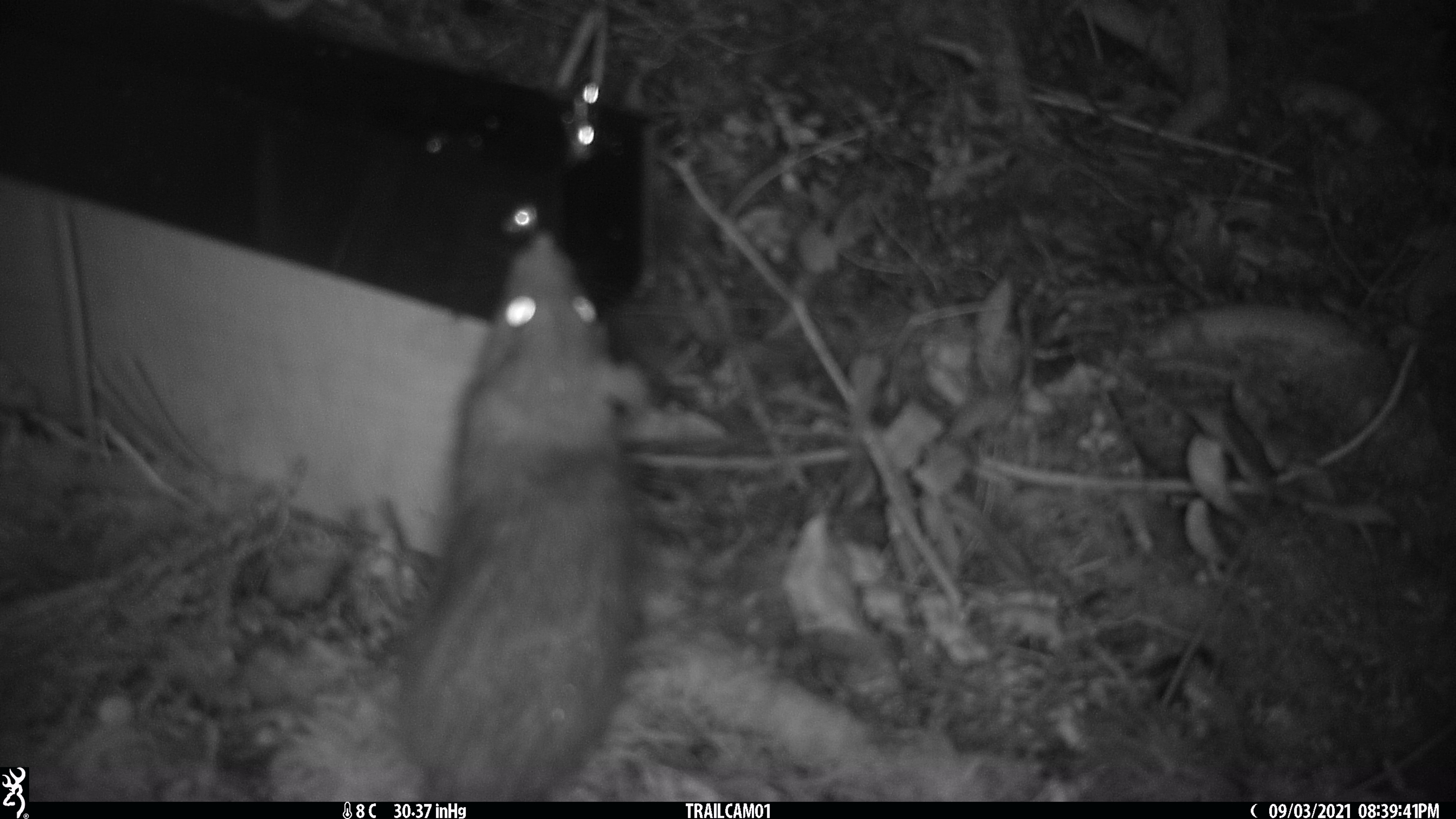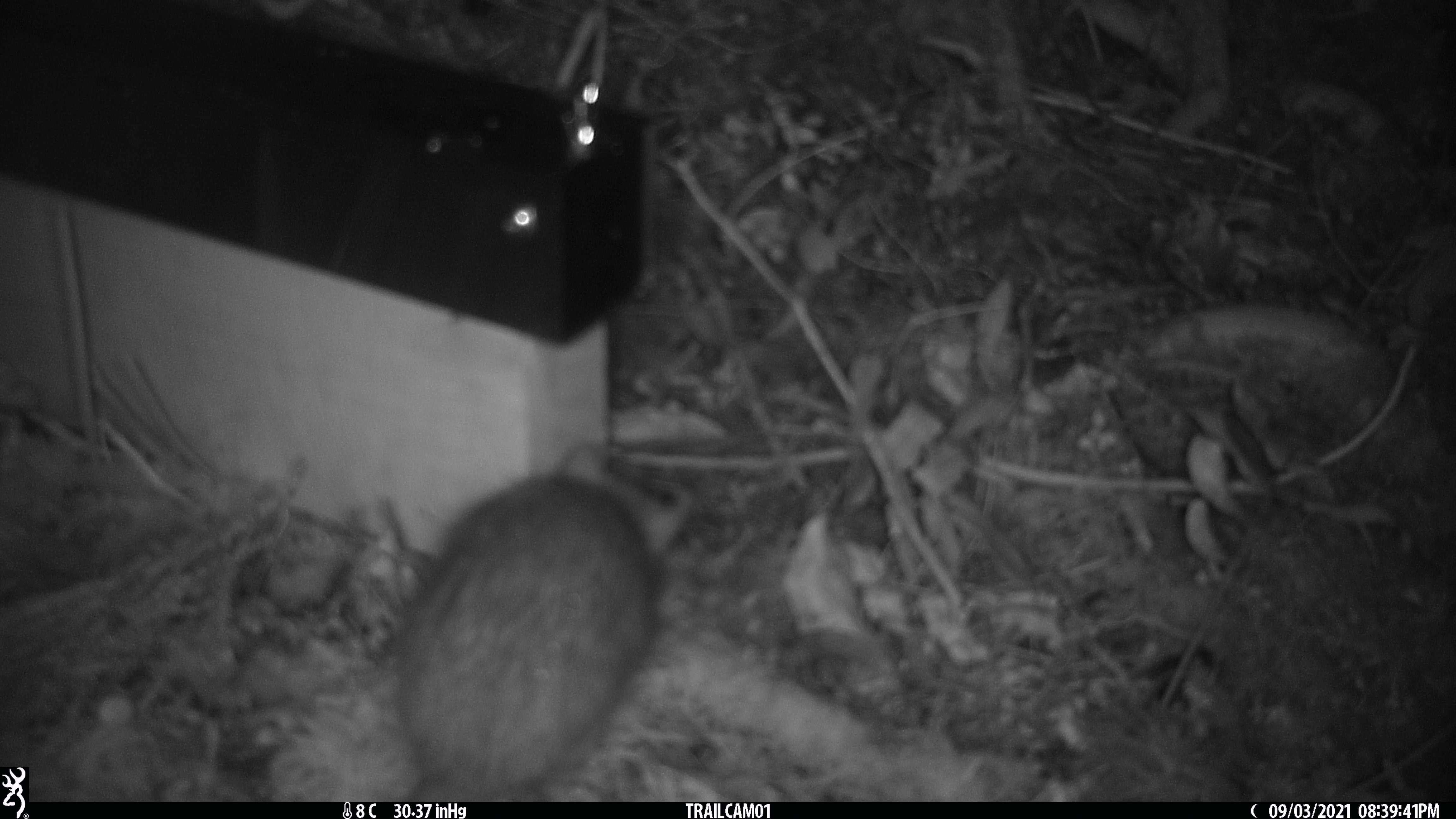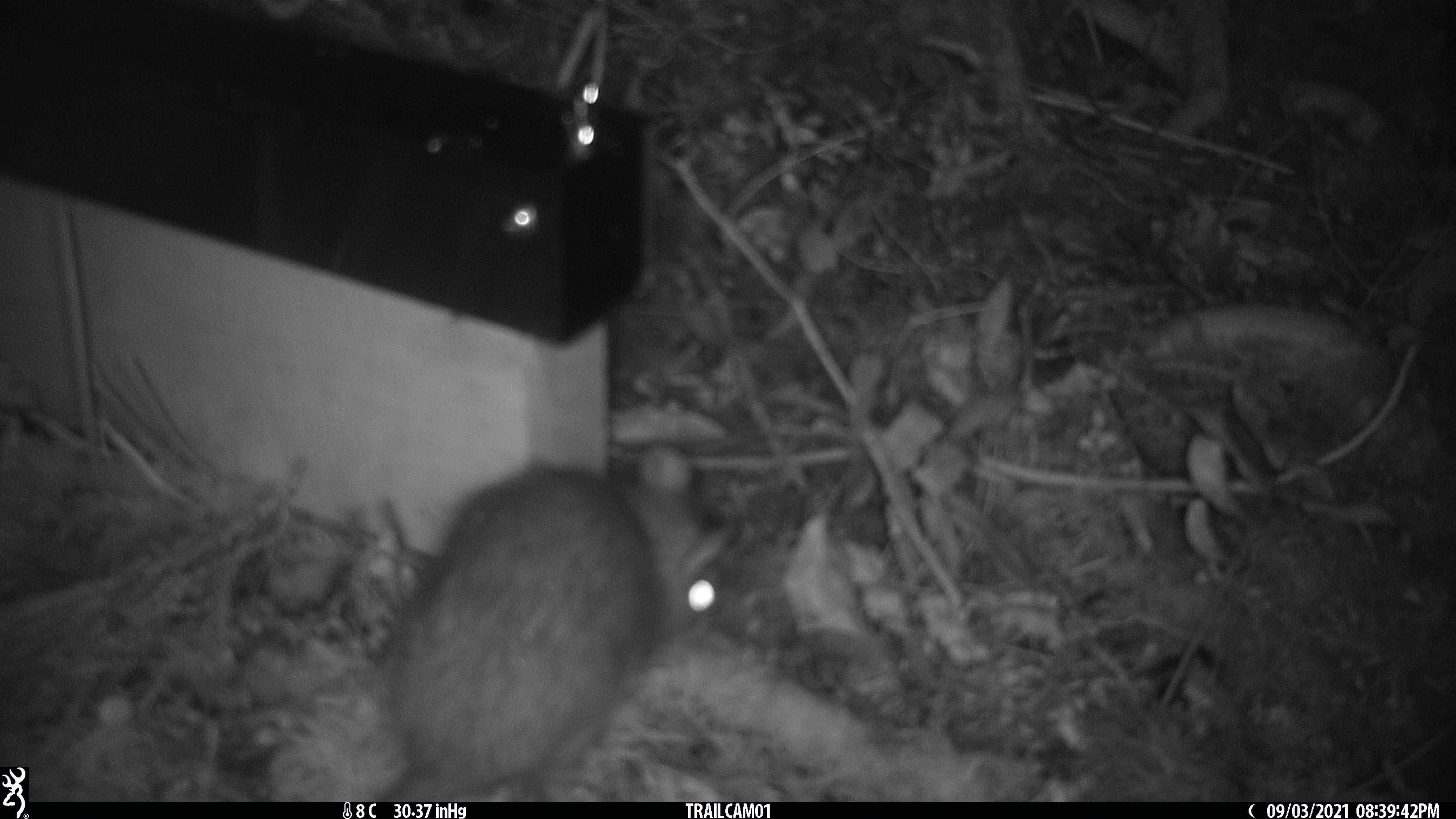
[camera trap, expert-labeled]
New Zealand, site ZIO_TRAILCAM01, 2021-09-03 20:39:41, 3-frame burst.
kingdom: Animalia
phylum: Chordata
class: Mammalia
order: Rodentia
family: Muridae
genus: Rattus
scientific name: Rattus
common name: rat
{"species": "rat (Rattus)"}